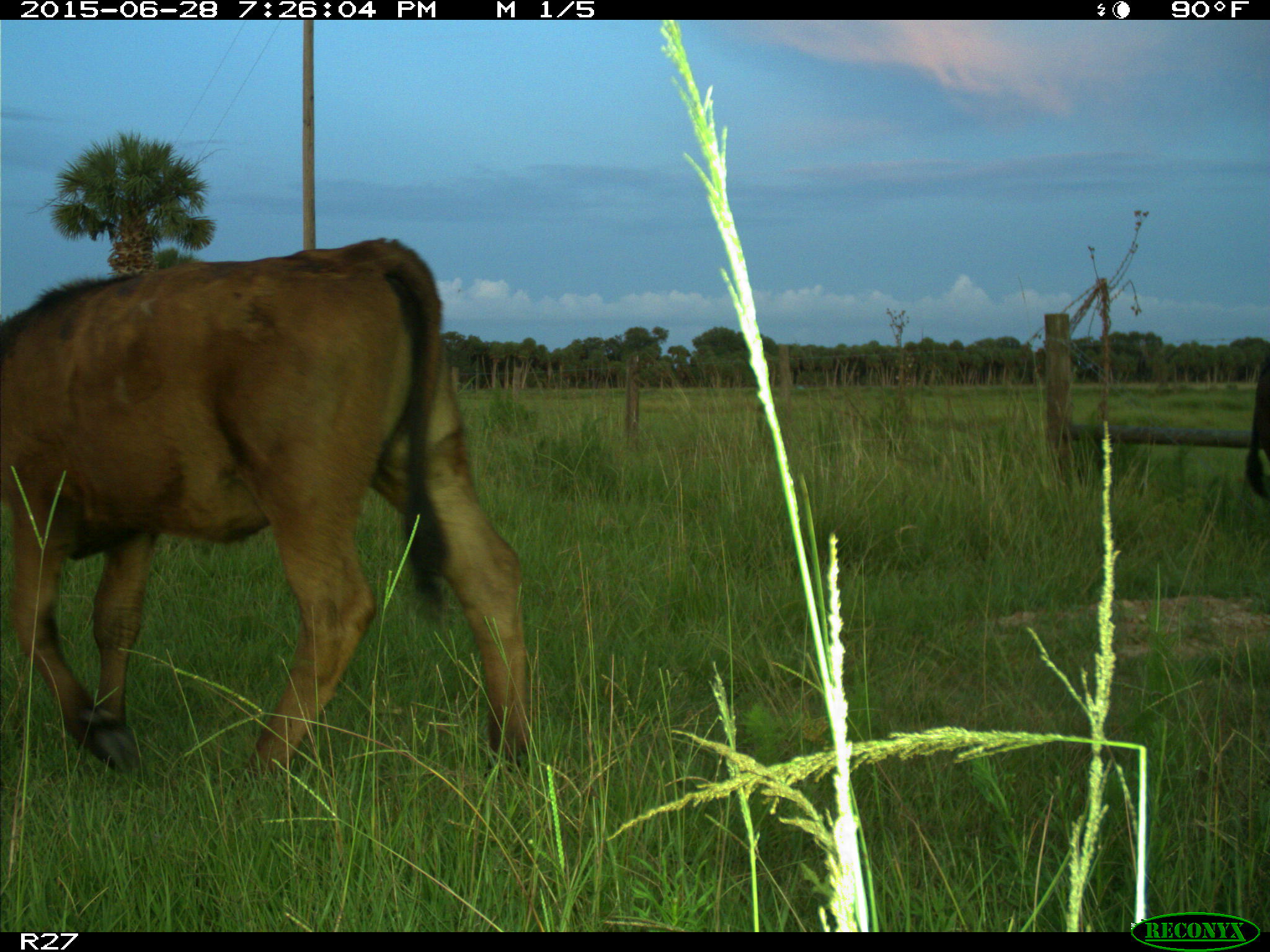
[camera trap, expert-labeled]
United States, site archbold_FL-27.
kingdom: Animalia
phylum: Chordata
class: Mammalia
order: Artiodactyla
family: Bovidae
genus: Bos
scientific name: Bos taurus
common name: domestic cow